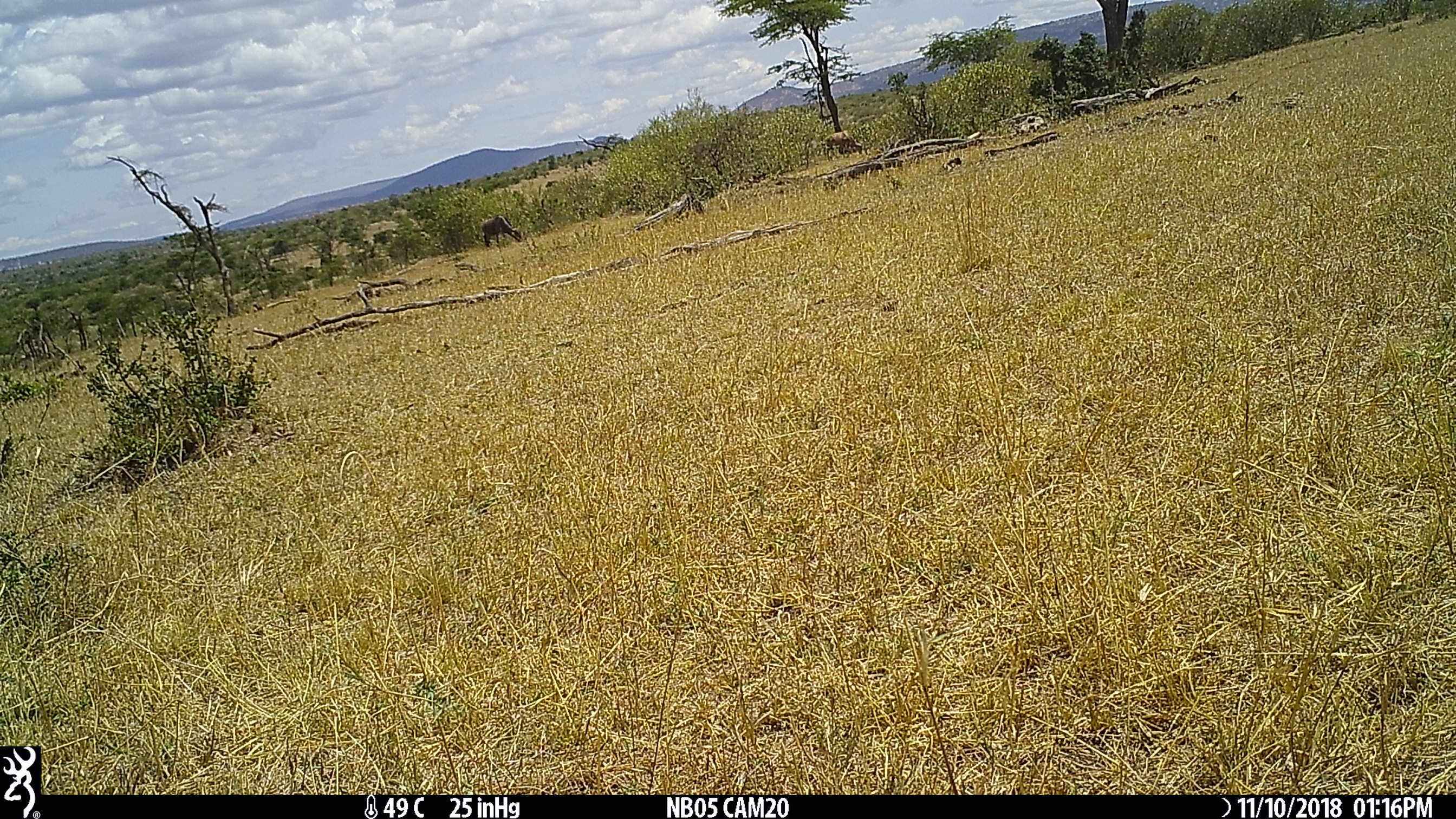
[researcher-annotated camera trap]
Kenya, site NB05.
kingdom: Animalia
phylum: Chordata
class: Mammalia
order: Artiodactyla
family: Bovidae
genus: Damaliscus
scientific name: Damaliscus lunatus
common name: topi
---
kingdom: Animalia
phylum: Chordata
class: Mammalia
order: Artiodactyla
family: Bovidae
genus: Connochaetes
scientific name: Connochaetes taurinus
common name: blue wildebeest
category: wildebeest